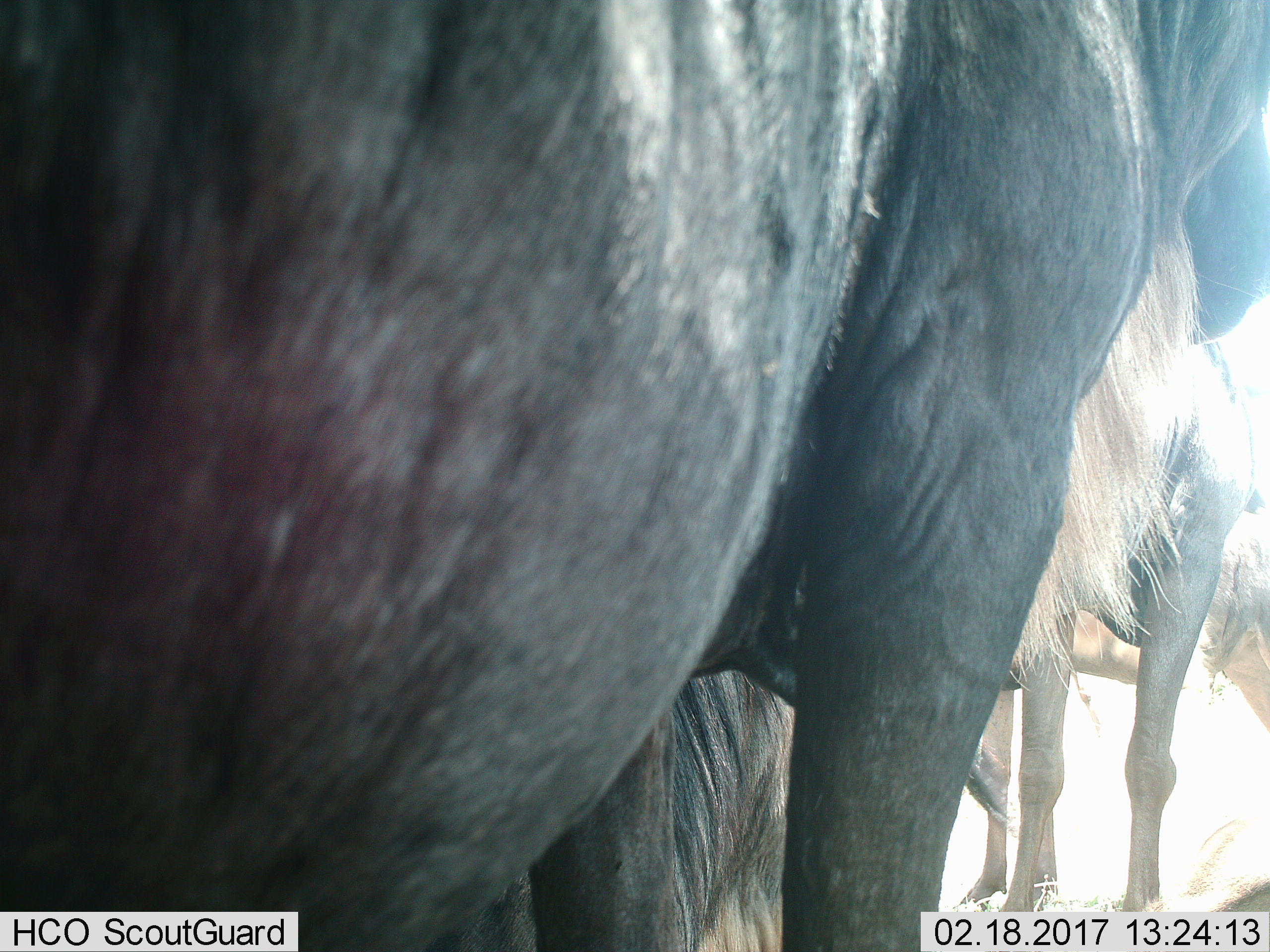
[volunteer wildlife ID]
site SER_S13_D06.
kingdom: Animalia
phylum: Chordata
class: Mammalia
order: Artiodactyla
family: Bovidae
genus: Connochaetes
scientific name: Connochaetes taurinus taurinus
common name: blue wildebeest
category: wildebeestblue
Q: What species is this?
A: Wildebeestblue (blue wildebeest) (Connochaetes taurinus taurinus).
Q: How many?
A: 4.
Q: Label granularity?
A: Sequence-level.